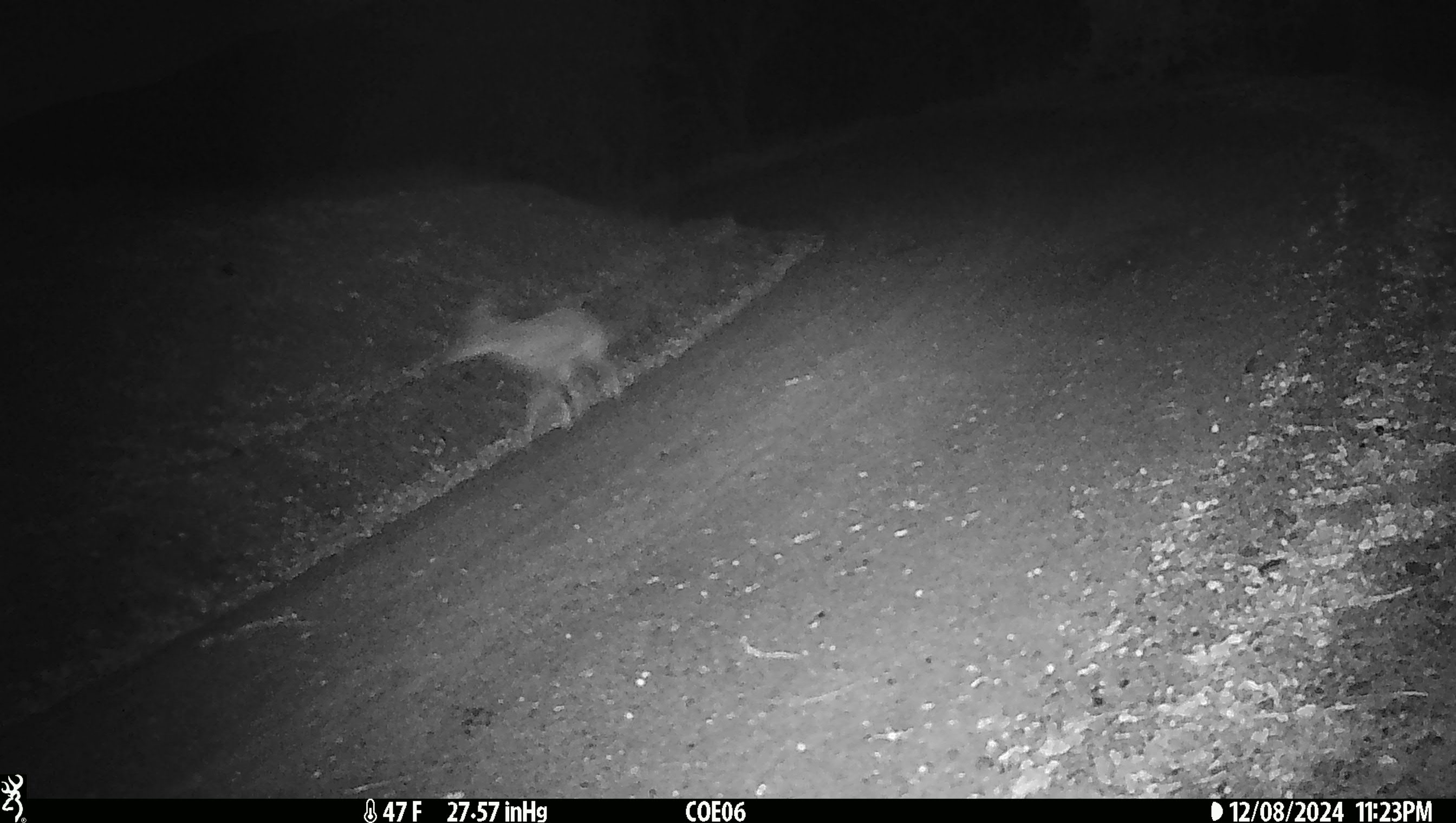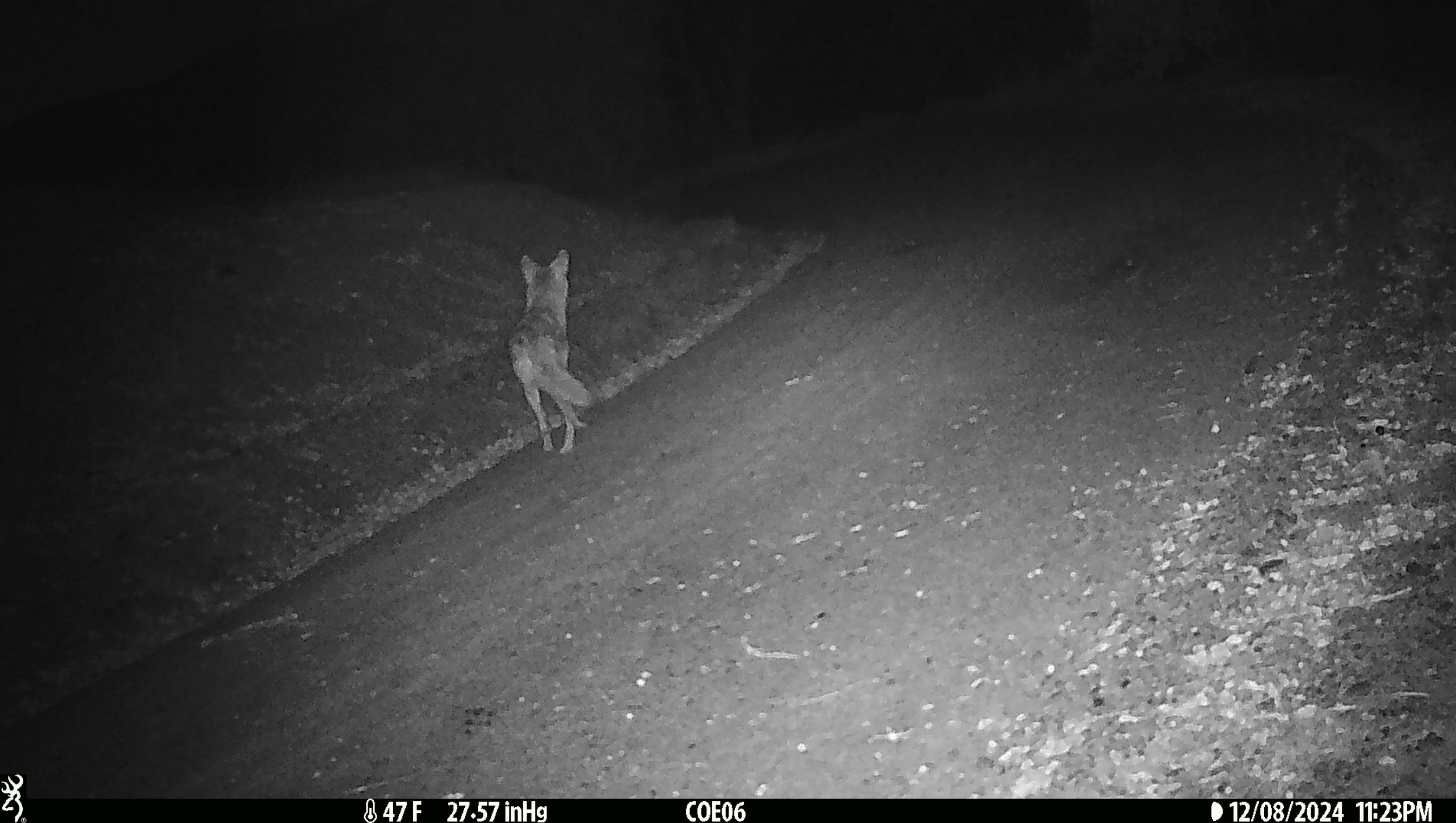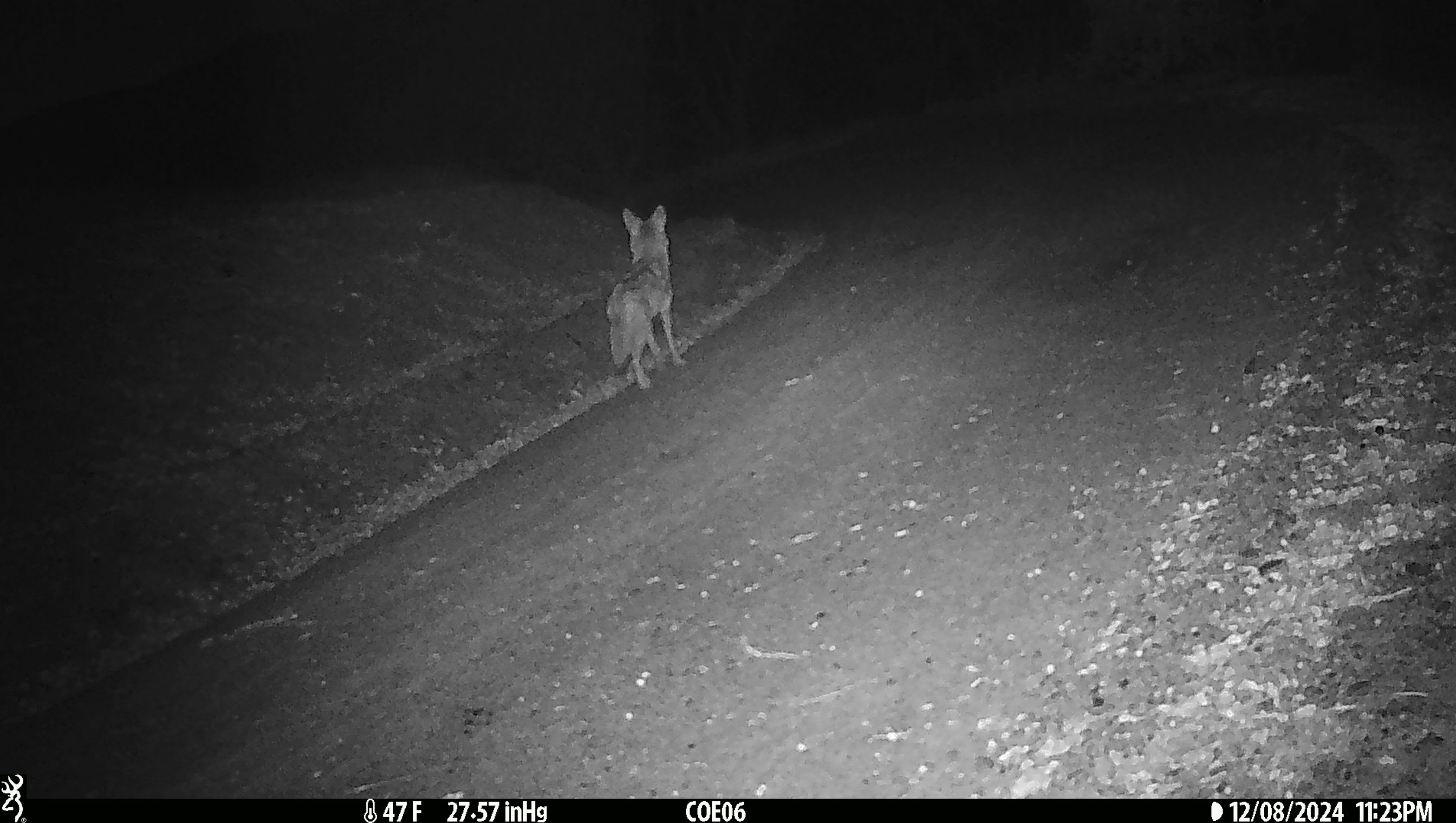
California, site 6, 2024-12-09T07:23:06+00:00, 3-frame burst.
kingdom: Animalia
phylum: Chordata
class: Mammalia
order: Carnivora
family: Canidae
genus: Canis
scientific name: Canis latrans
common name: coyote